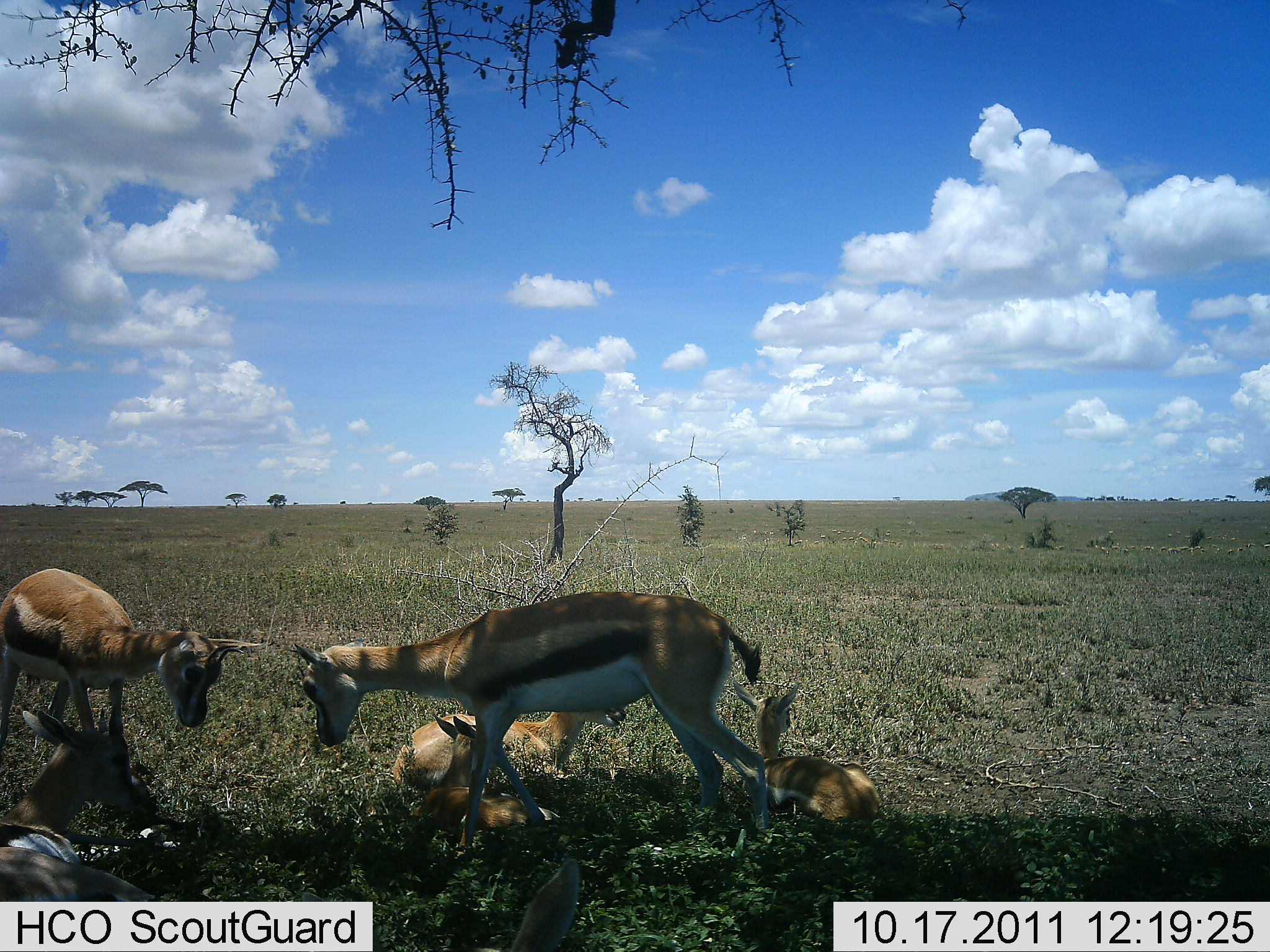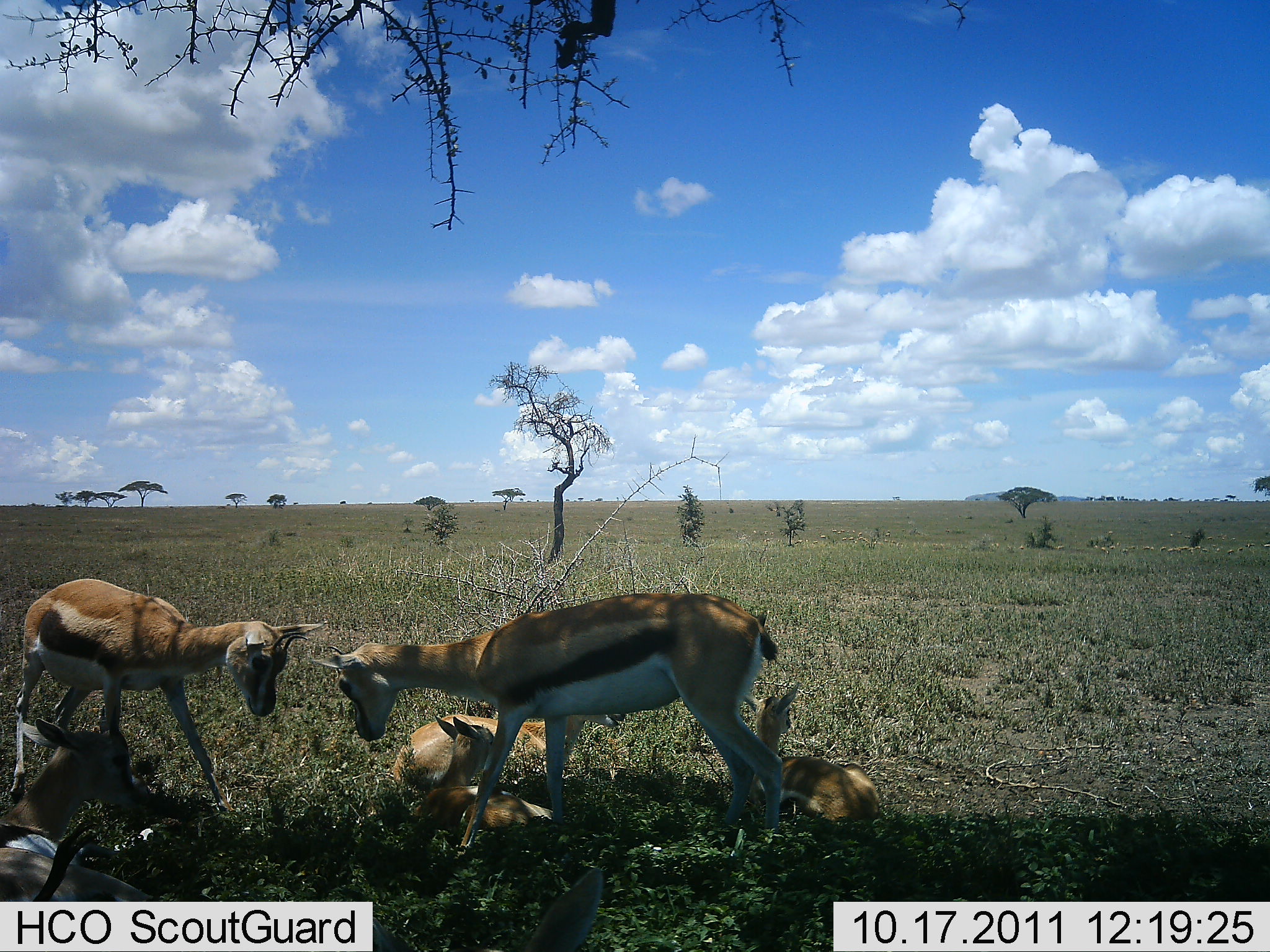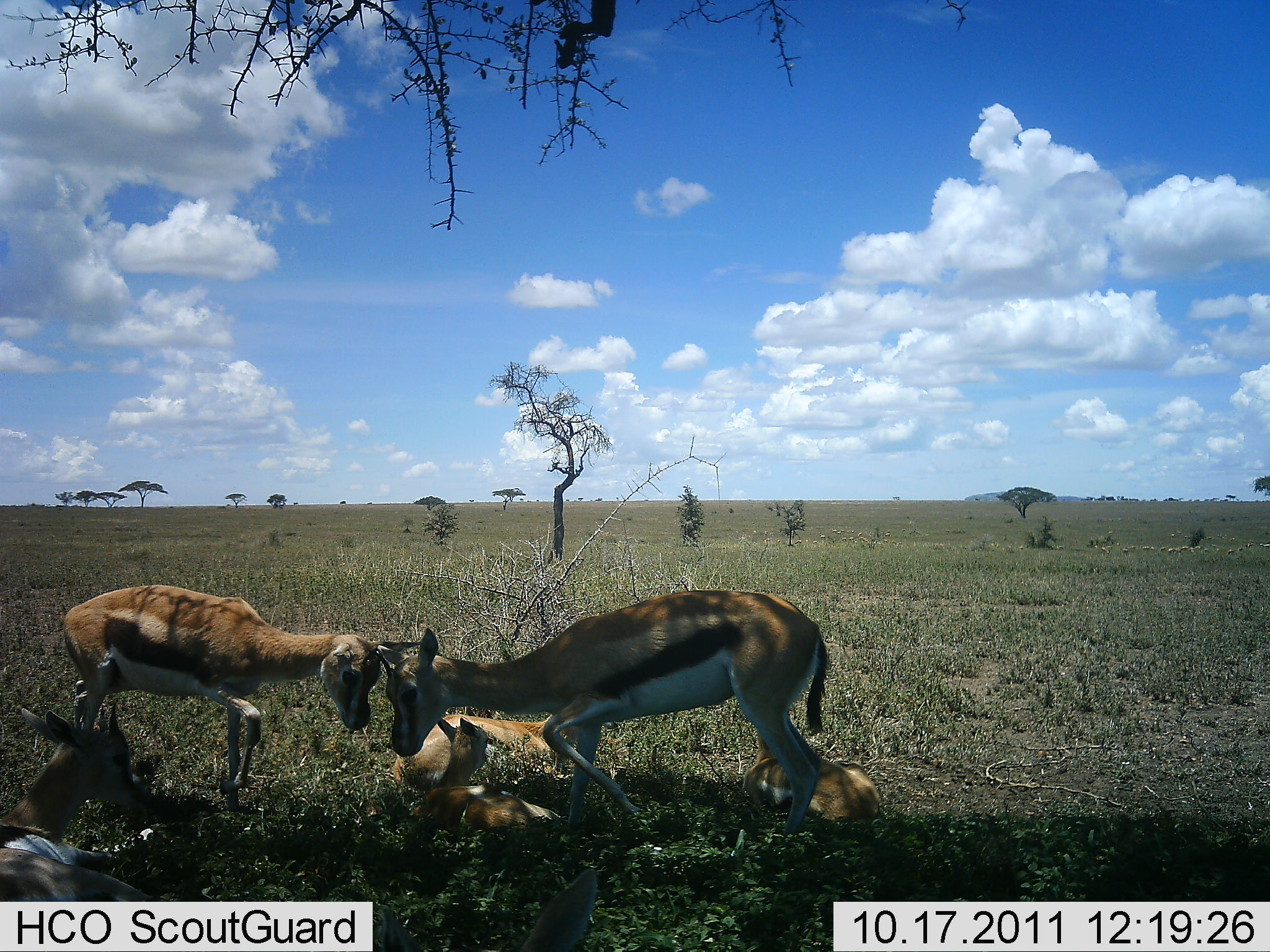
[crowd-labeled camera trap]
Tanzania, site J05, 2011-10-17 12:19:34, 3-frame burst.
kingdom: Animalia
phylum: Chordata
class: Mammalia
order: Artiodactyla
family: Bovidae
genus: Eudorcas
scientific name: Eudorcas thomsonii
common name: thomson's gazelle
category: gazellethomsons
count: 6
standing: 42%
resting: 92%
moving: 8%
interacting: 83%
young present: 42%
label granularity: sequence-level